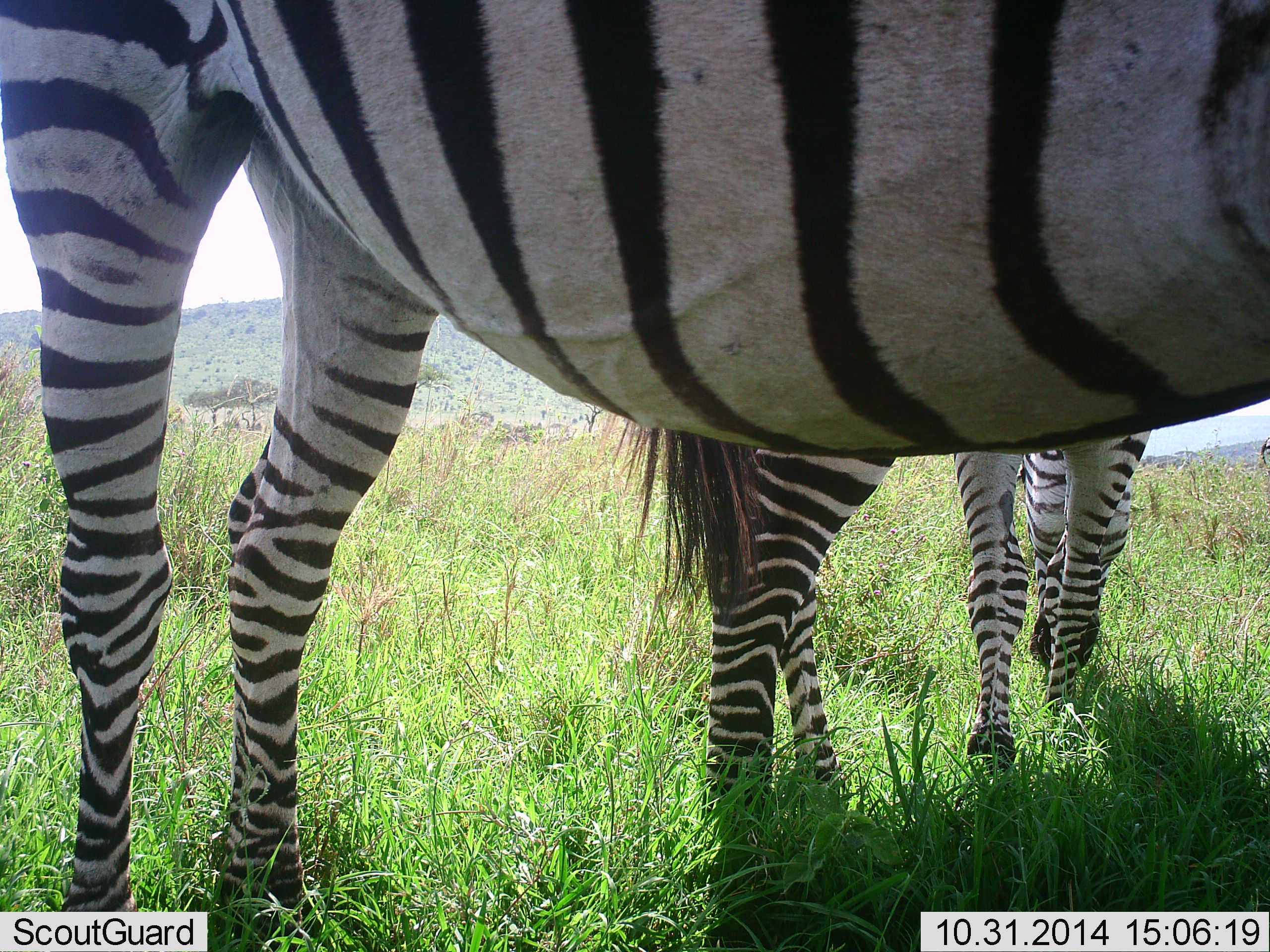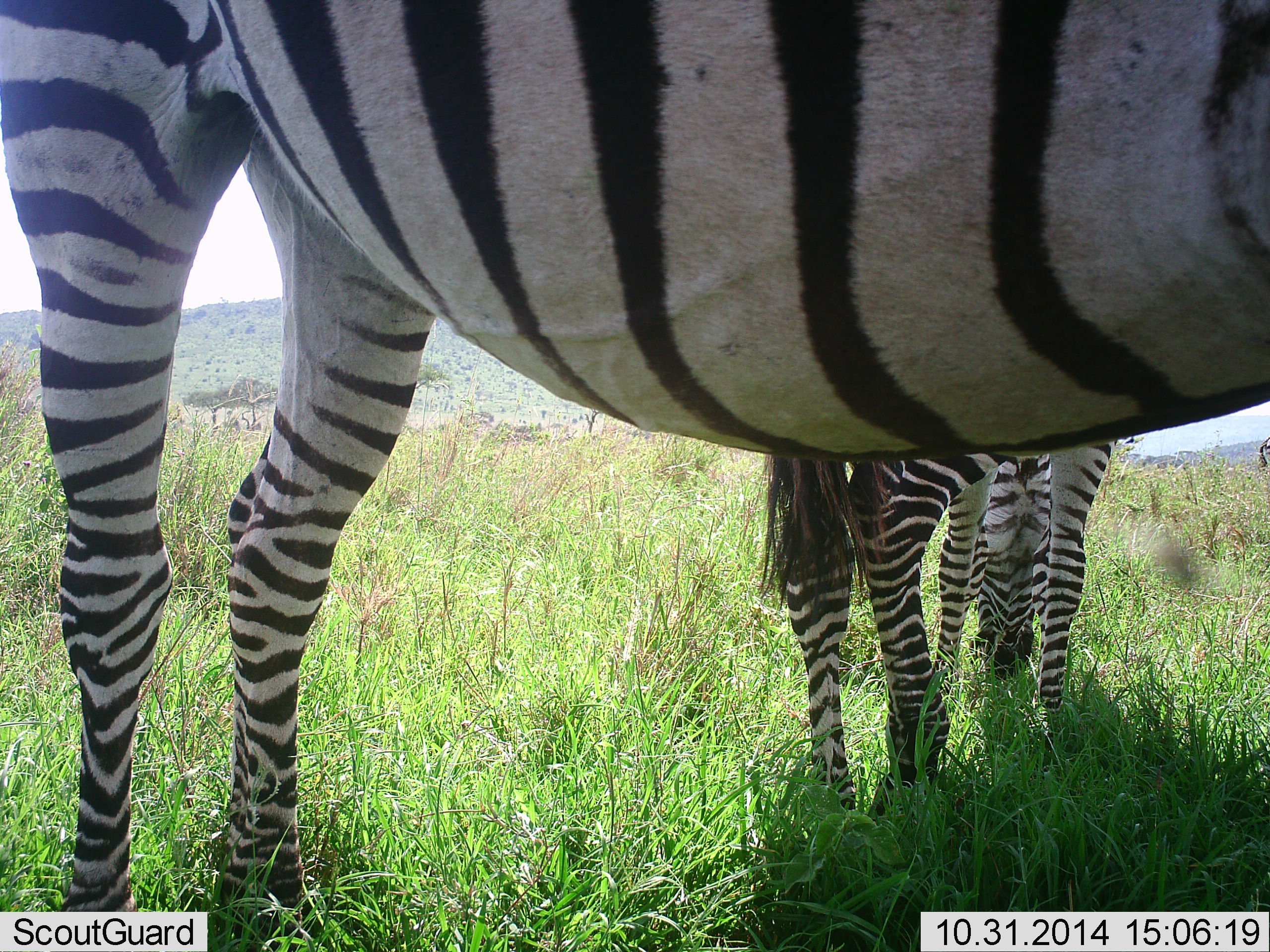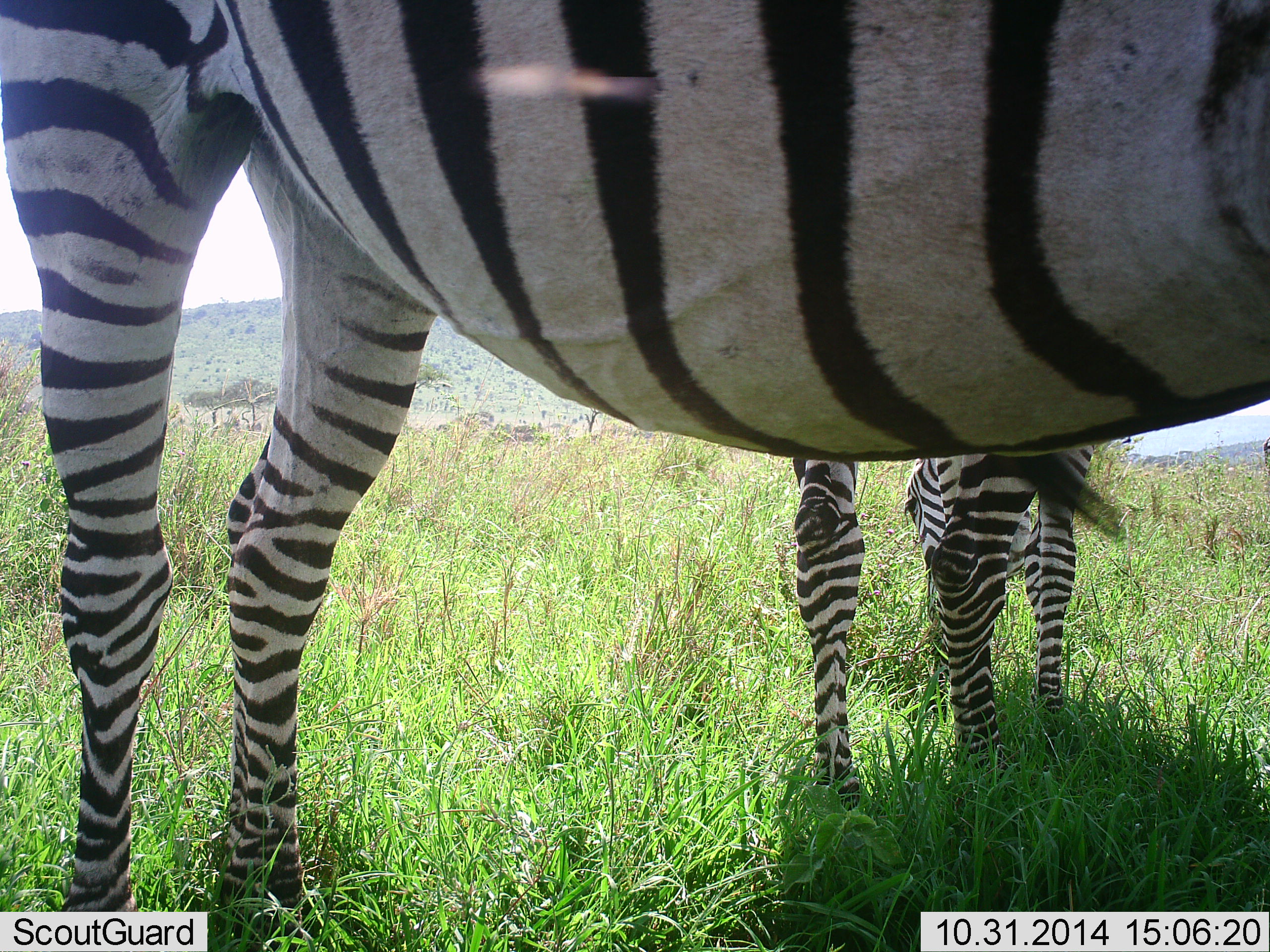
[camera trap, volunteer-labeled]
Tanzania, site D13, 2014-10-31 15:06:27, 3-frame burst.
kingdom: Animalia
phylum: Chordata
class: Mammalia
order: Perissodactyla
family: Equidae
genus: Equus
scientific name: Equus quagga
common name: plains zebra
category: zebra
Zebra (plains zebra) (Equus quagga), count 2. Behavior (volunteer vote fractions): standing 70%, resting 0%, moving 20%, interacting 0%. Young present (vote fraction): 10%. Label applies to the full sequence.